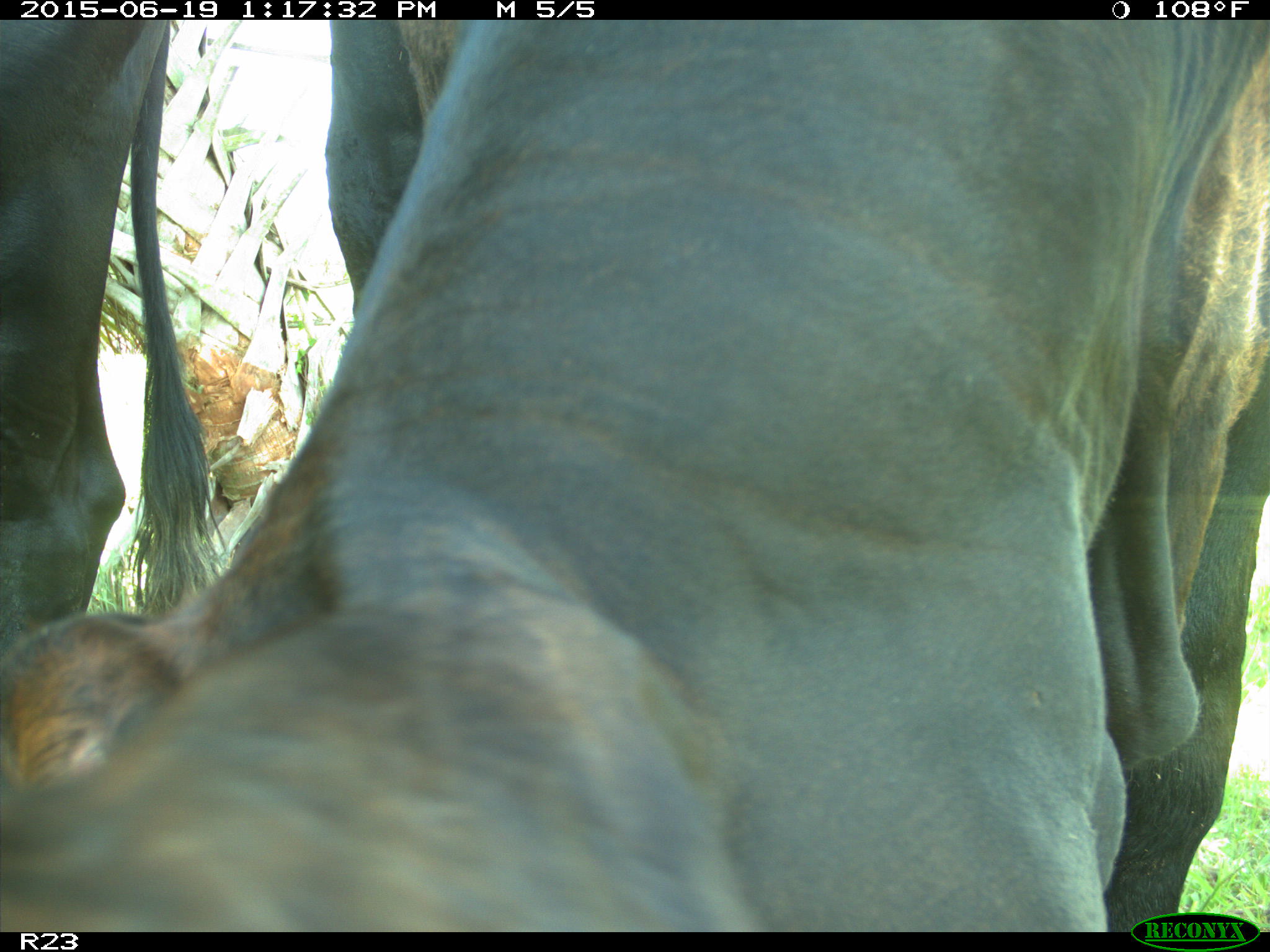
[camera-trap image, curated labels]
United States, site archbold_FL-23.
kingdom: Animalia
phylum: Chordata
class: Aves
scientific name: Aves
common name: birds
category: unidentified bird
Unidentified bird (birds) (Aves).